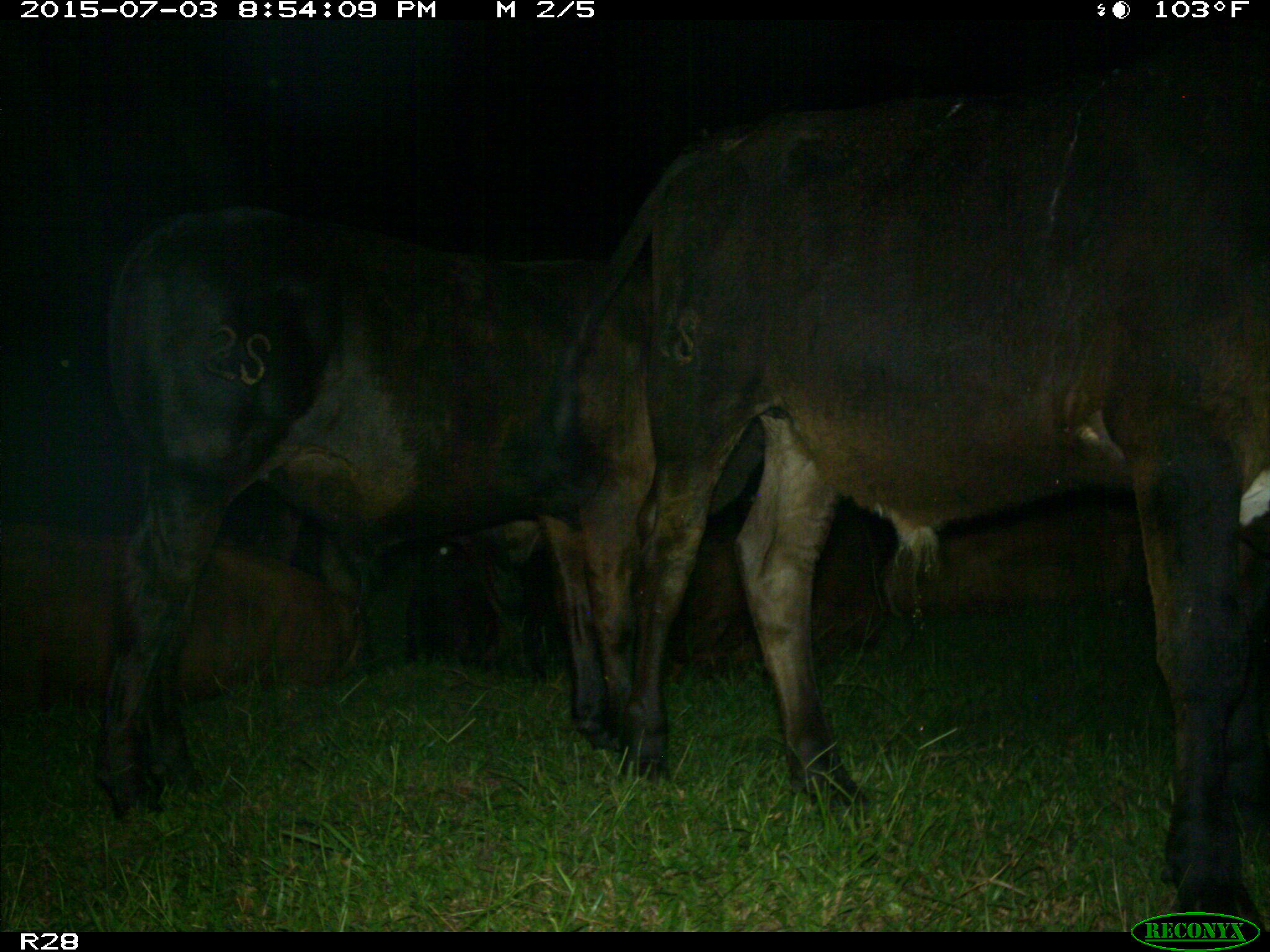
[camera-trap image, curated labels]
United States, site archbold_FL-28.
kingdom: Animalia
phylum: Chordata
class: Mammalia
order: Artiodactyla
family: Bovidae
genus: Bos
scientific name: Bos taurus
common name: domestic cow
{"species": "Bos taurus (domestic cow)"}